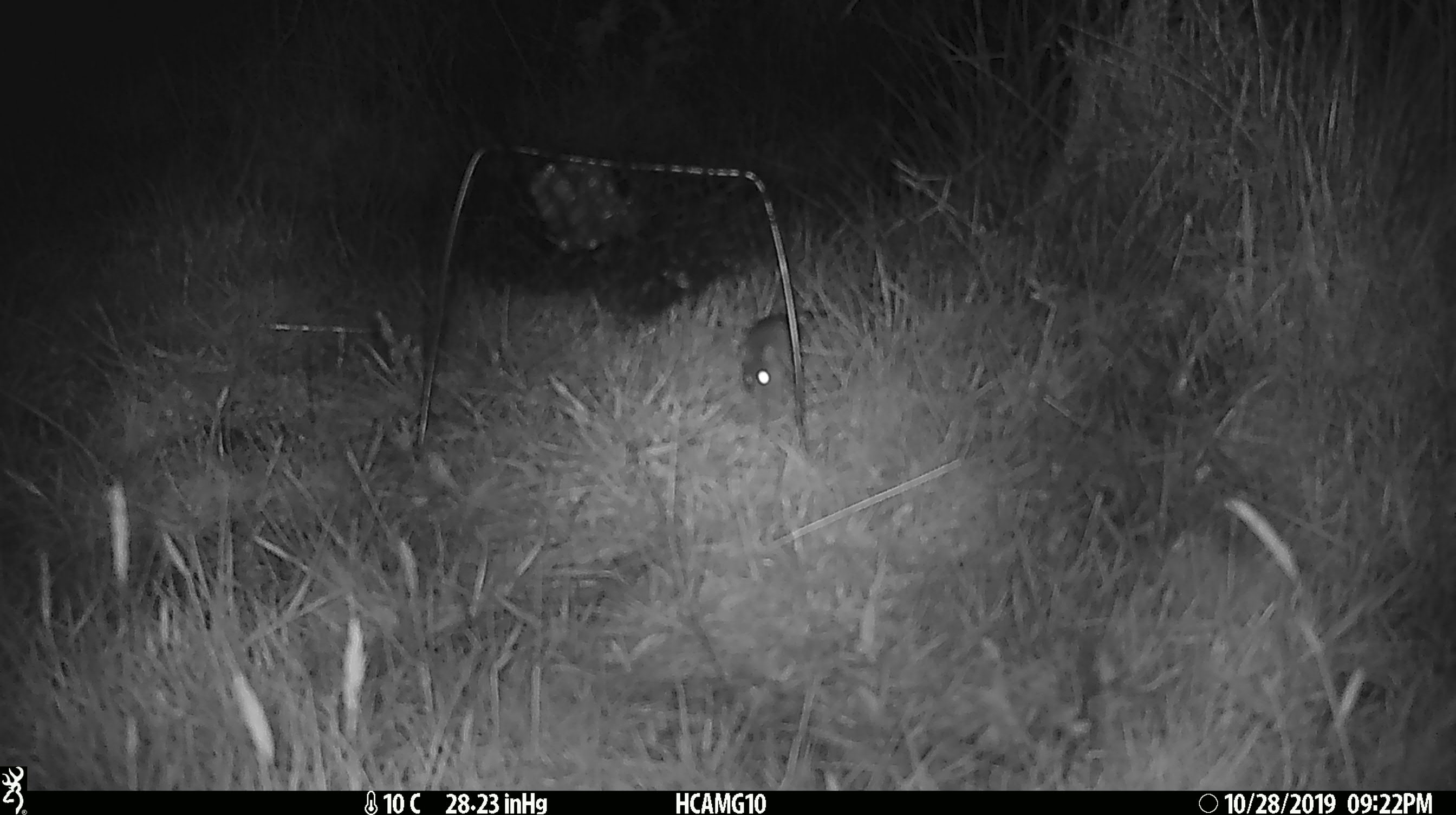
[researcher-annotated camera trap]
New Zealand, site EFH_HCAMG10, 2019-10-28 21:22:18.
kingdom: Animalia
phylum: Chordata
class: Mammalia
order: Rodentia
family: Muridae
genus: Mus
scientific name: Mus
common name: mouse